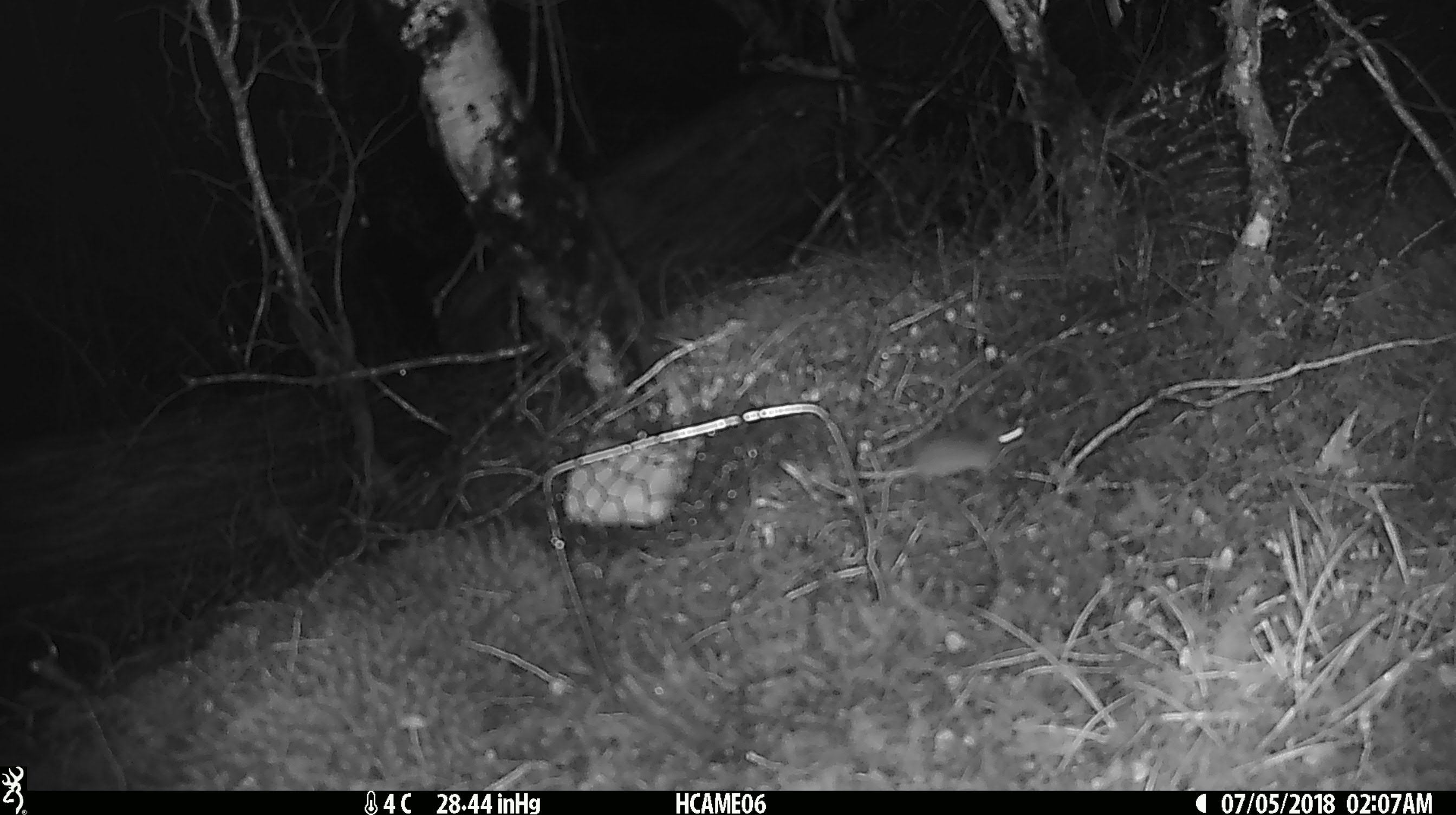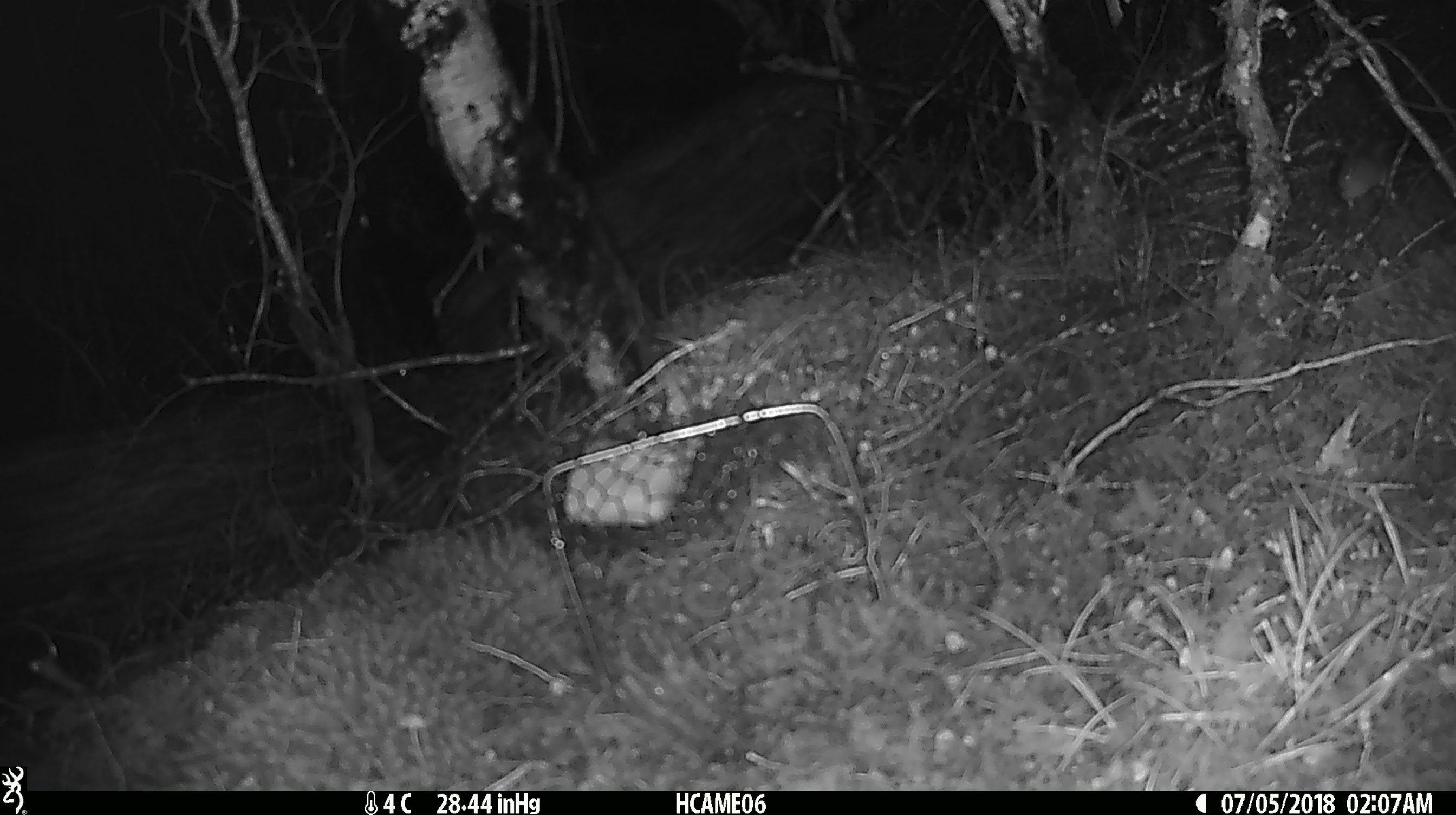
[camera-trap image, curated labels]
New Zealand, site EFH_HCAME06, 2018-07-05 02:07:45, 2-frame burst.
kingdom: Animalia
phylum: Chordata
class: Mammalia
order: Rodentia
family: Muridae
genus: Mus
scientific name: Mus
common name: mouse